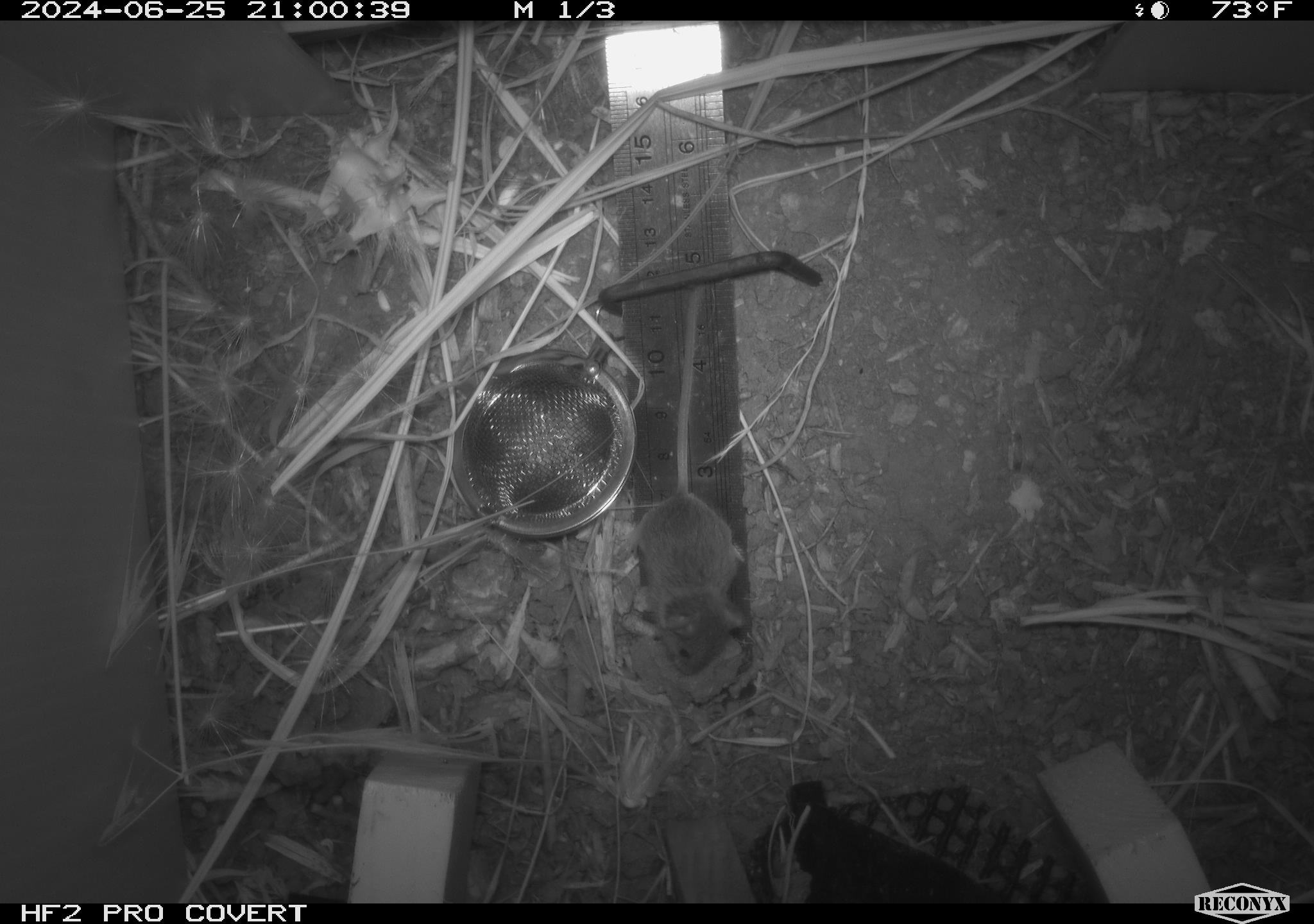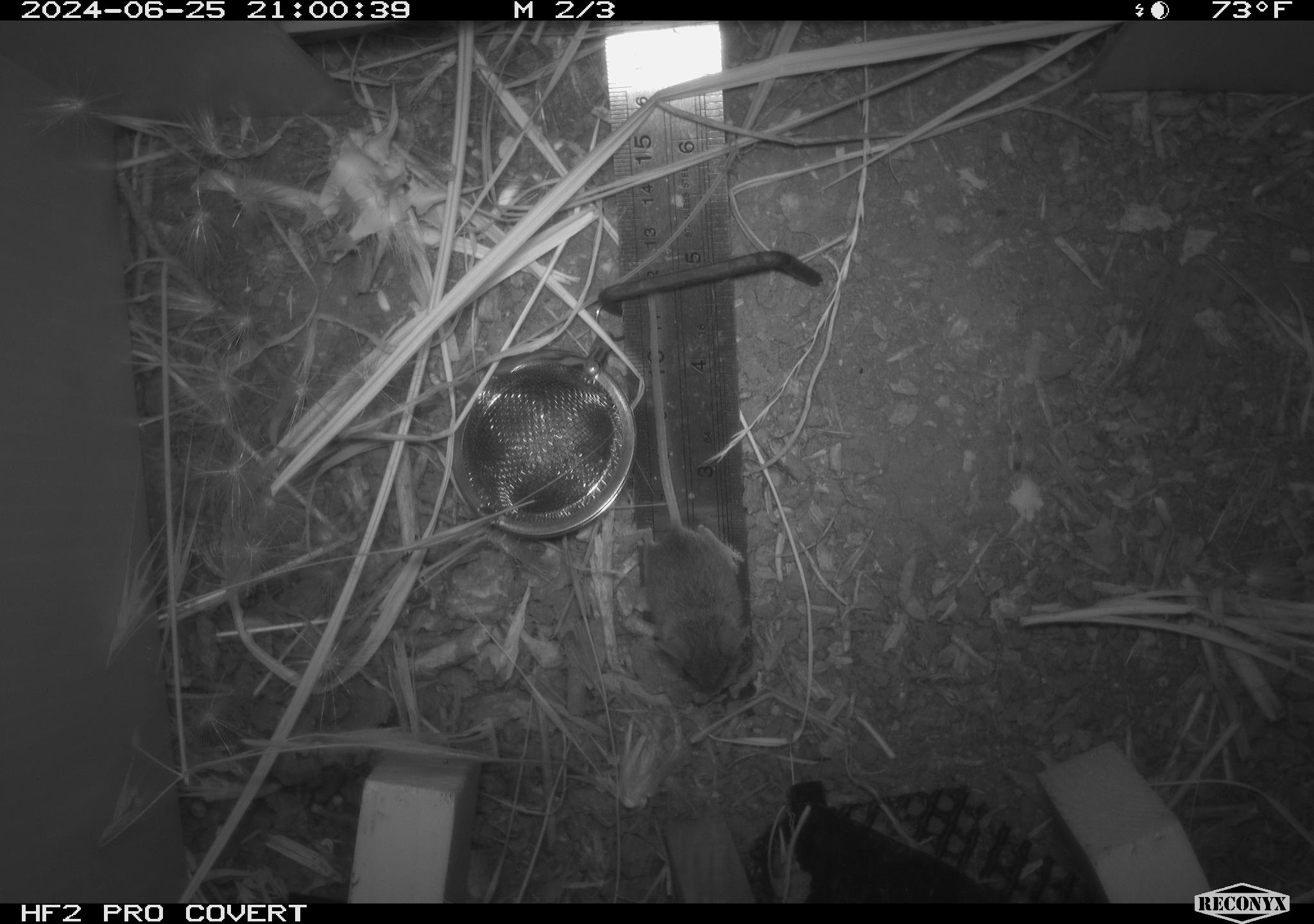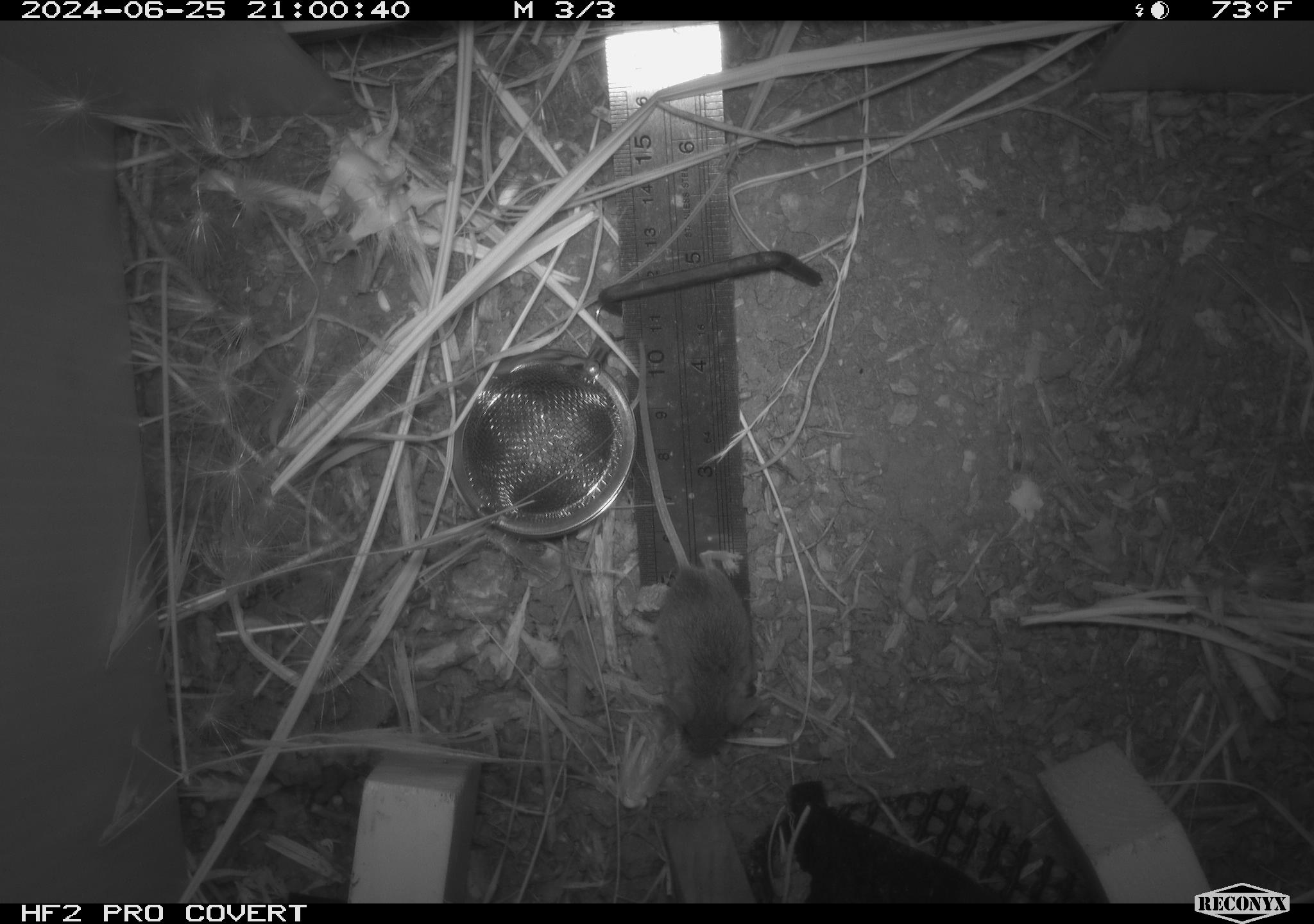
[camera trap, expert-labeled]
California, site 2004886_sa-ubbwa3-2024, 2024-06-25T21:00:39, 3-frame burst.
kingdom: Animalia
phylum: Chordata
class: Mammalia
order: Rodentia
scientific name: Rodentia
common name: mouse species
Mouse species (Rodentia).